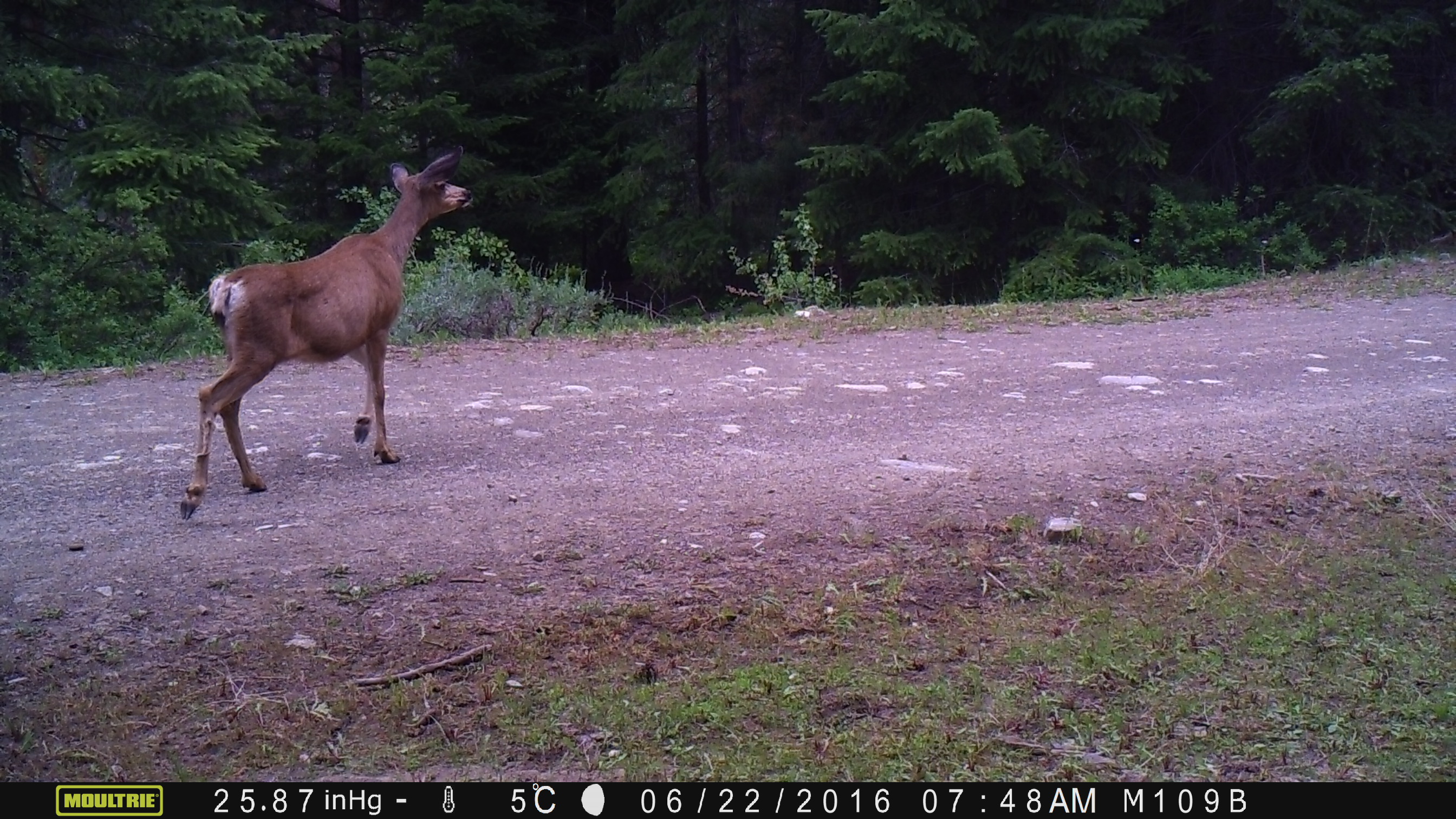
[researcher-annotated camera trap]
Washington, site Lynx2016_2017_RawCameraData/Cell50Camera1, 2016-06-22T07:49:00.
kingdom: Animalia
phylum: Chordata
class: Mammalia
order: Artiodactyla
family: Cervidae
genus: Odocoileus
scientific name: Odocoileus hemionus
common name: mule deer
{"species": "Odocoileus hemionus (mule deer)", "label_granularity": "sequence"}